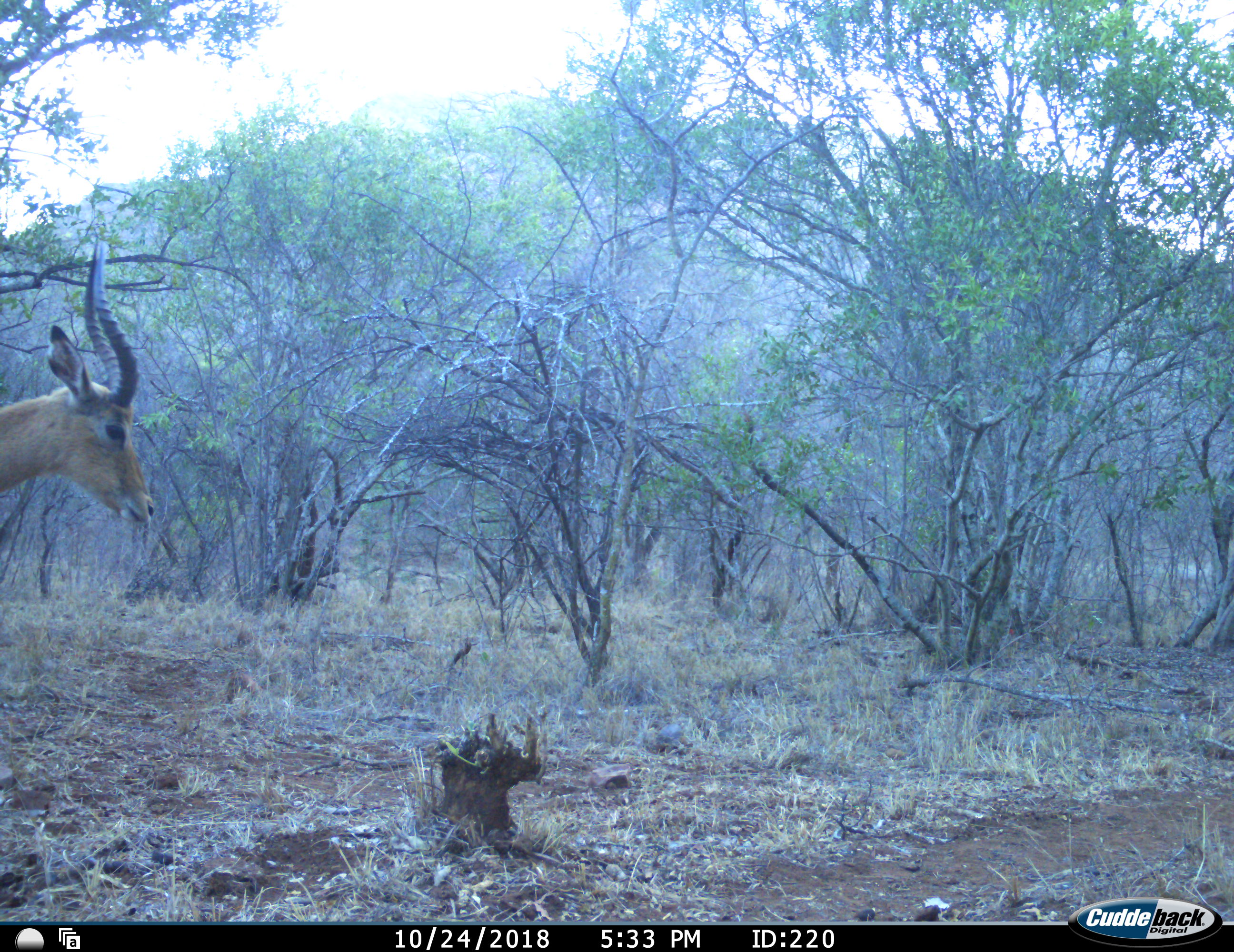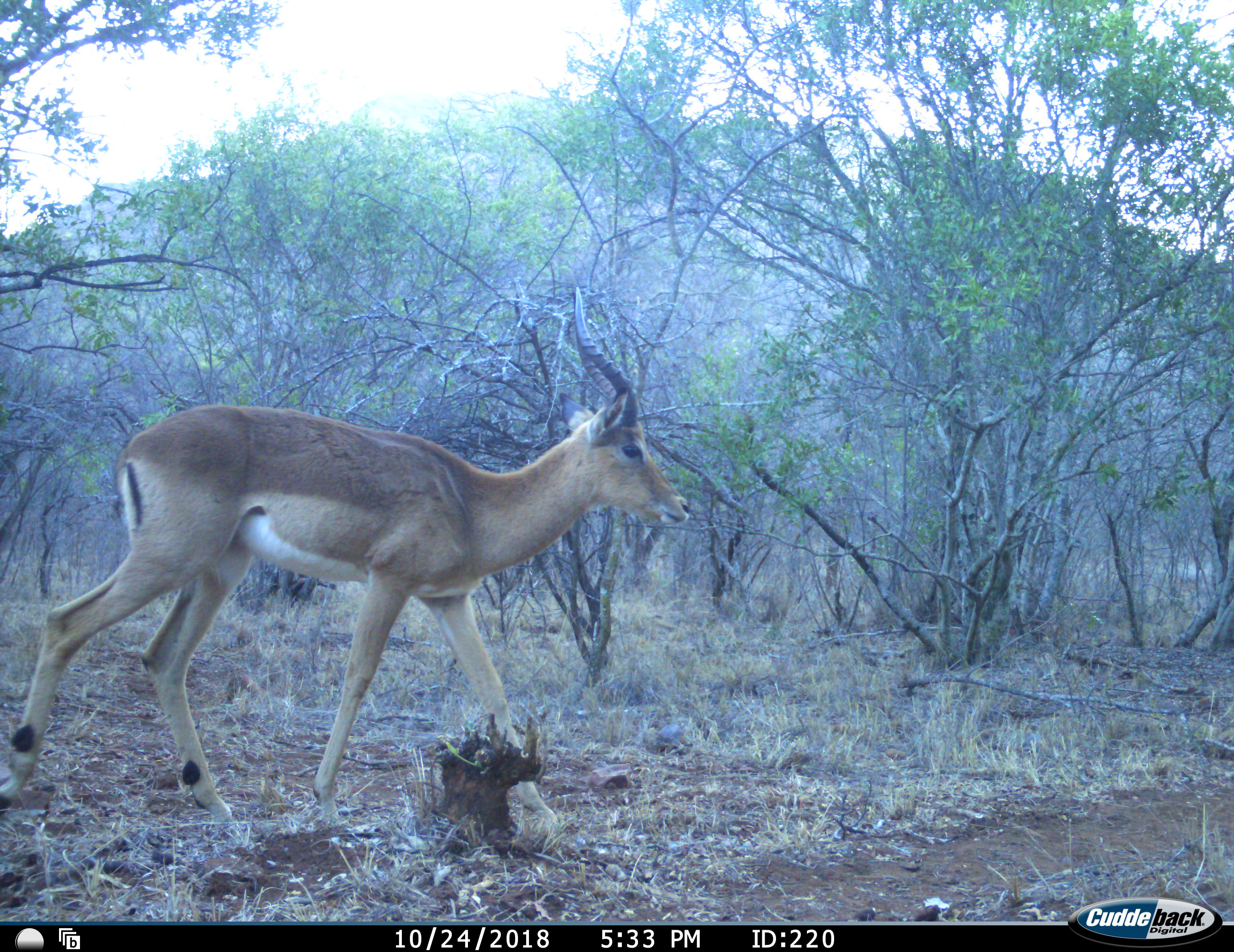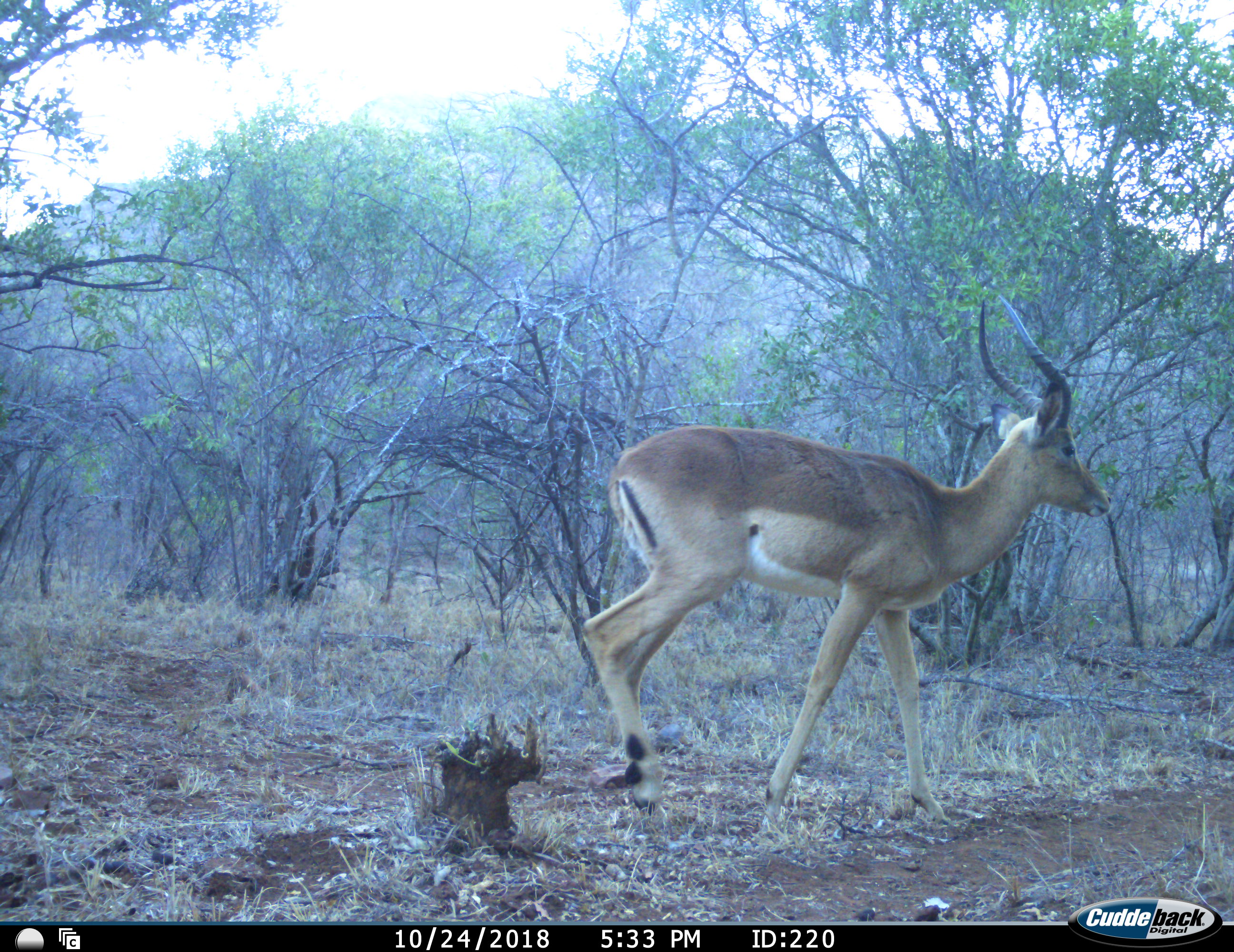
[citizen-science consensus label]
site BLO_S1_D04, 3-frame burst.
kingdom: Animalia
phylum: Chordata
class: Mammalia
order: Artiodactyla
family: Bovidae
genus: Aepyceros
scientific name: Aepyceros melampus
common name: impala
Impala (Aepyceros melampus), count 1. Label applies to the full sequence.